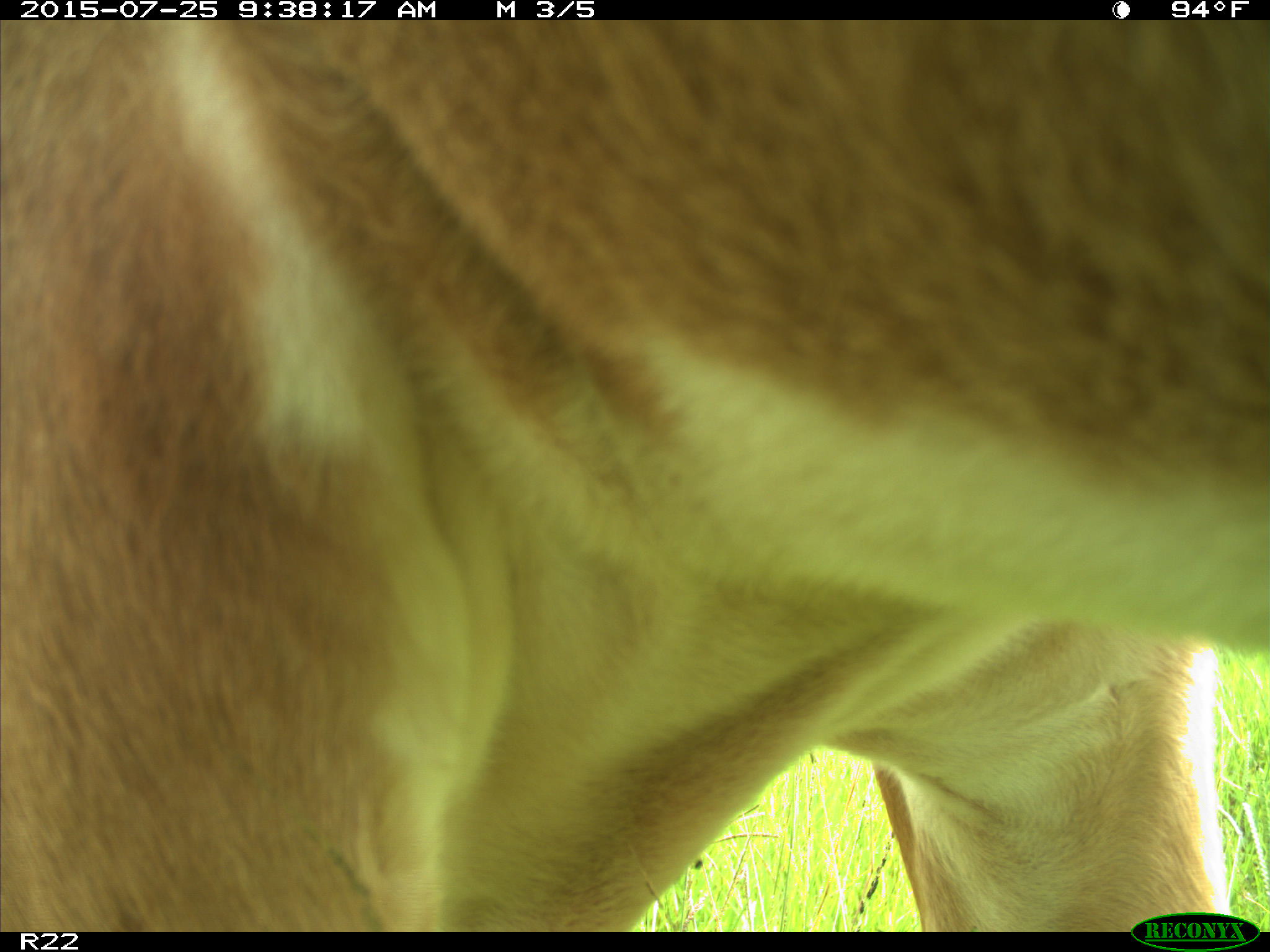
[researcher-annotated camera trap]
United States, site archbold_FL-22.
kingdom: Animalia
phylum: Chordata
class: Mammalia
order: Artiodactyla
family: Bovidae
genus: Bos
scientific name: Bos taurus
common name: domestic cow